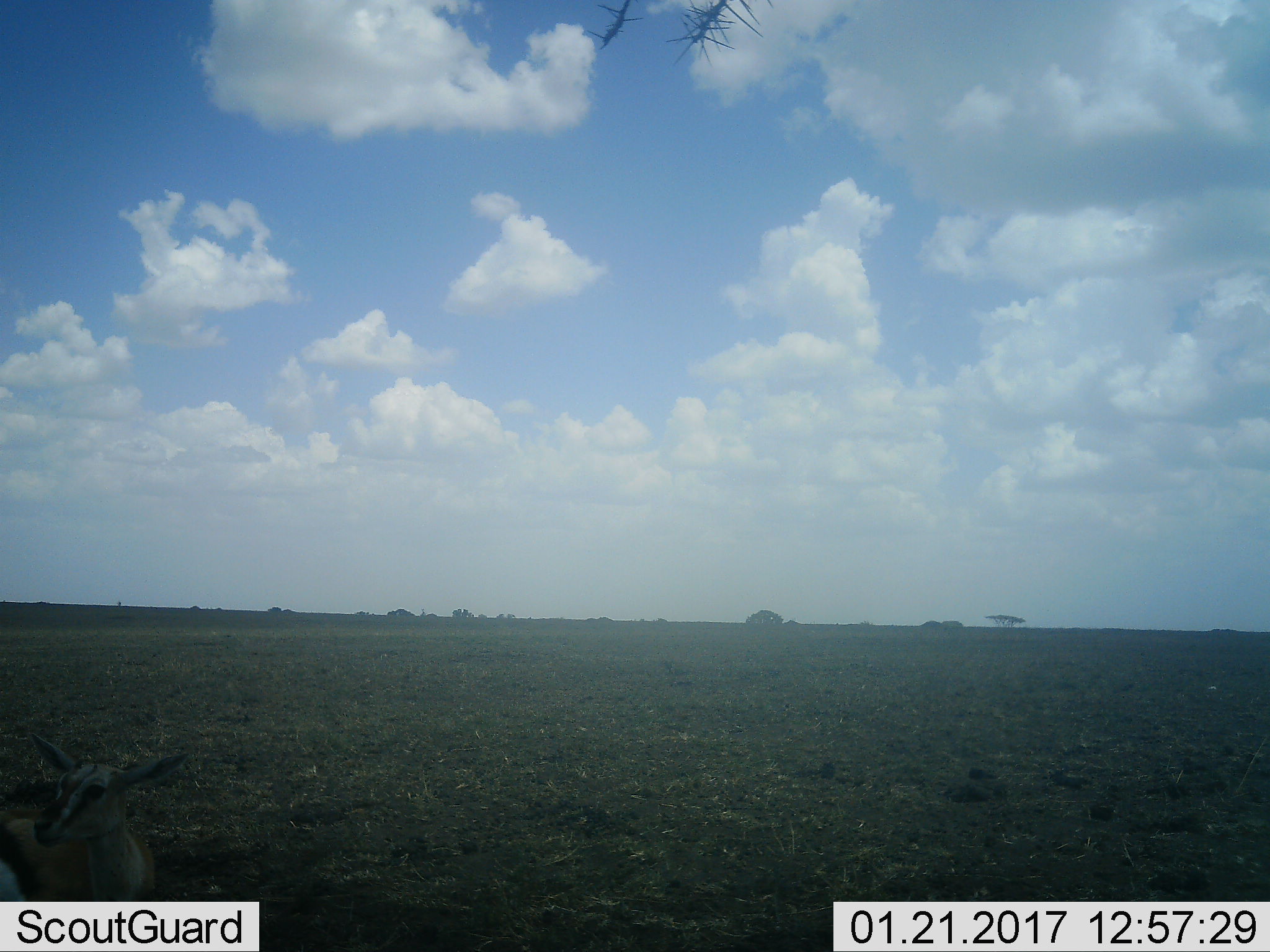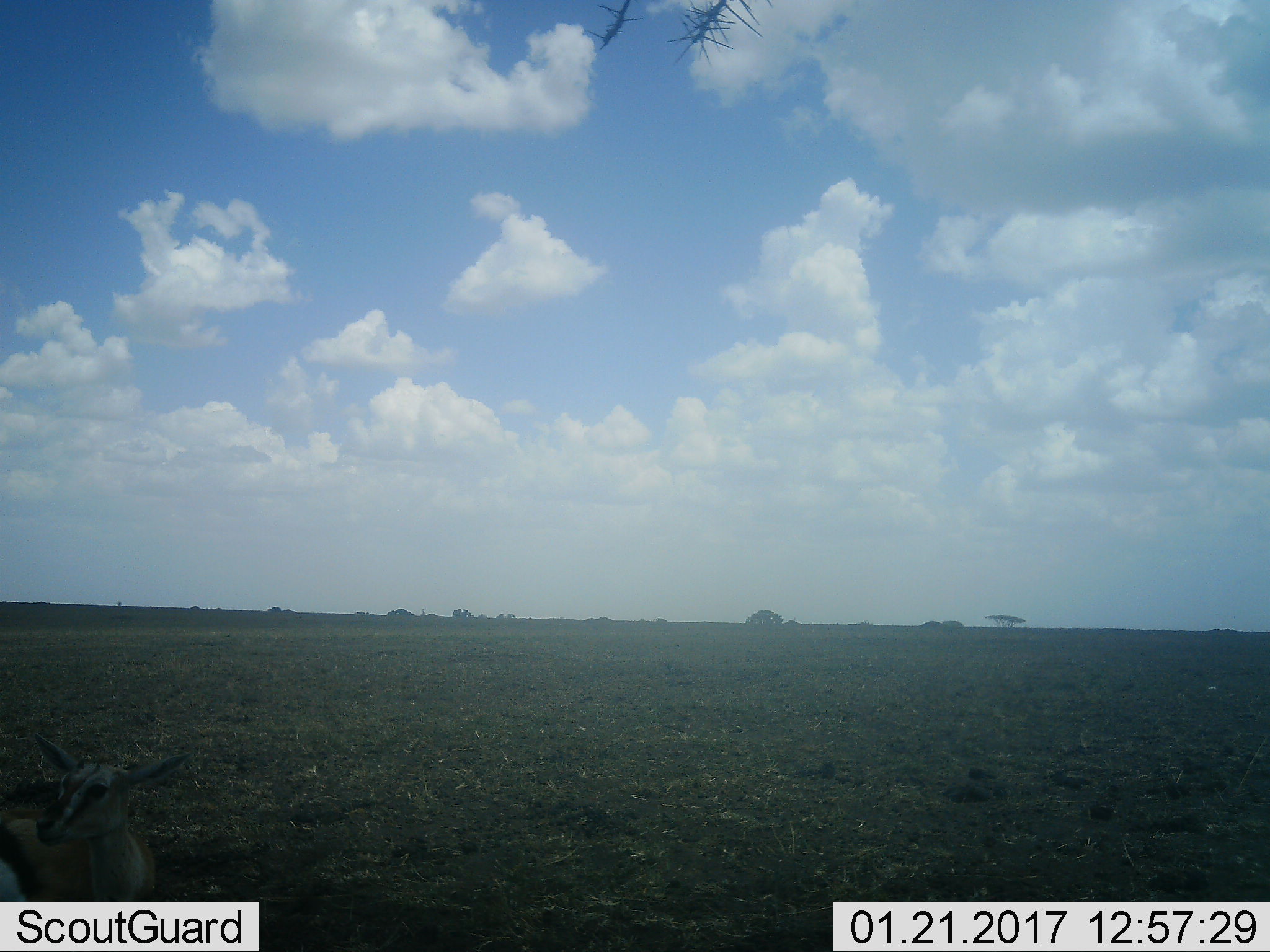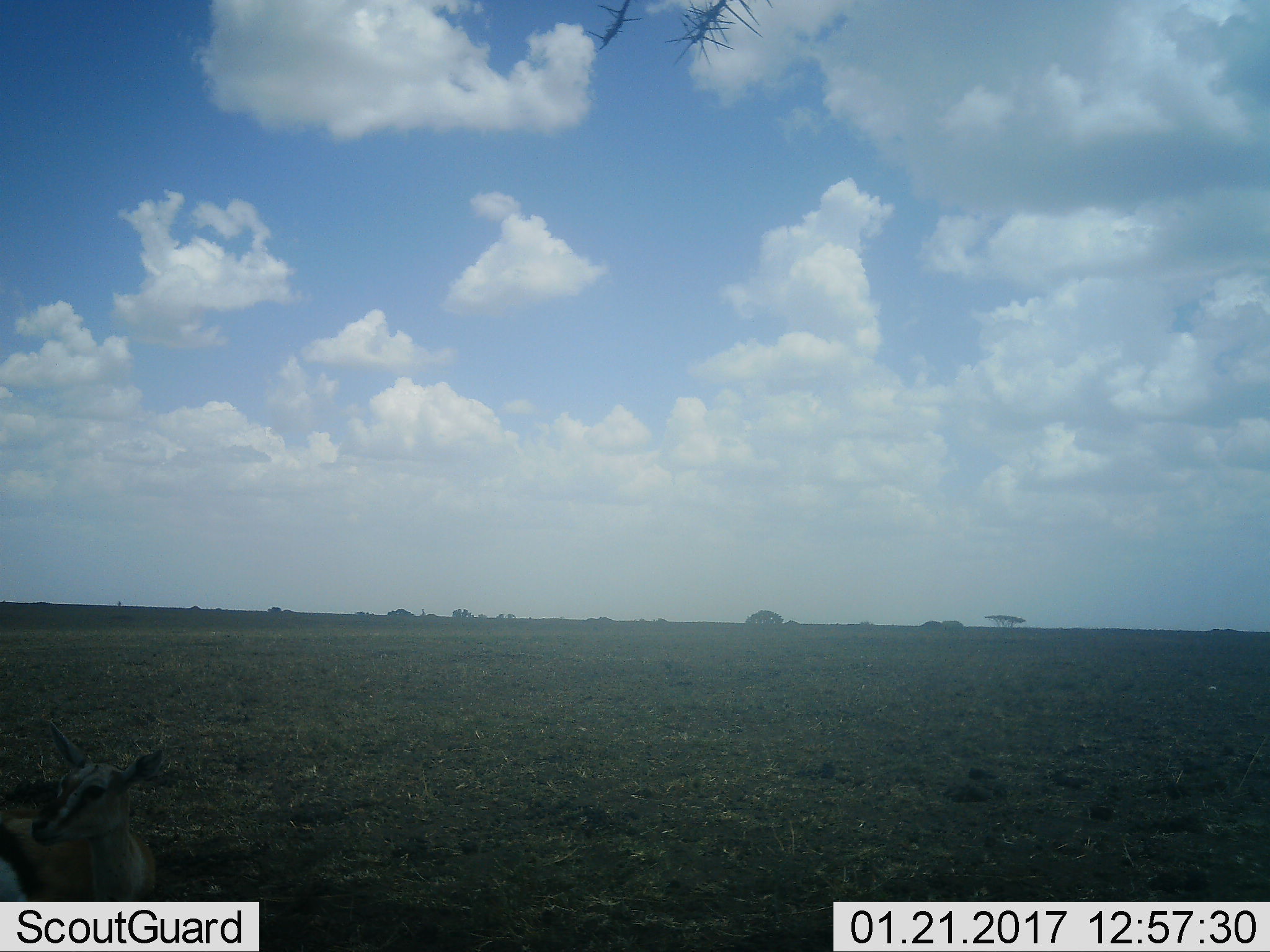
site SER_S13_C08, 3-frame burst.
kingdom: Animalia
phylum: Chordata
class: Mammalia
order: Artiodactyla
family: Bovidae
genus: Eudorcas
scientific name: Eudorcas thomsonii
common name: thomson's gazelle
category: gazellethomsons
Gazellethomsons (thomson's gazelle) (Eudorcas thomsonii), count 1. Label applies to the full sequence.